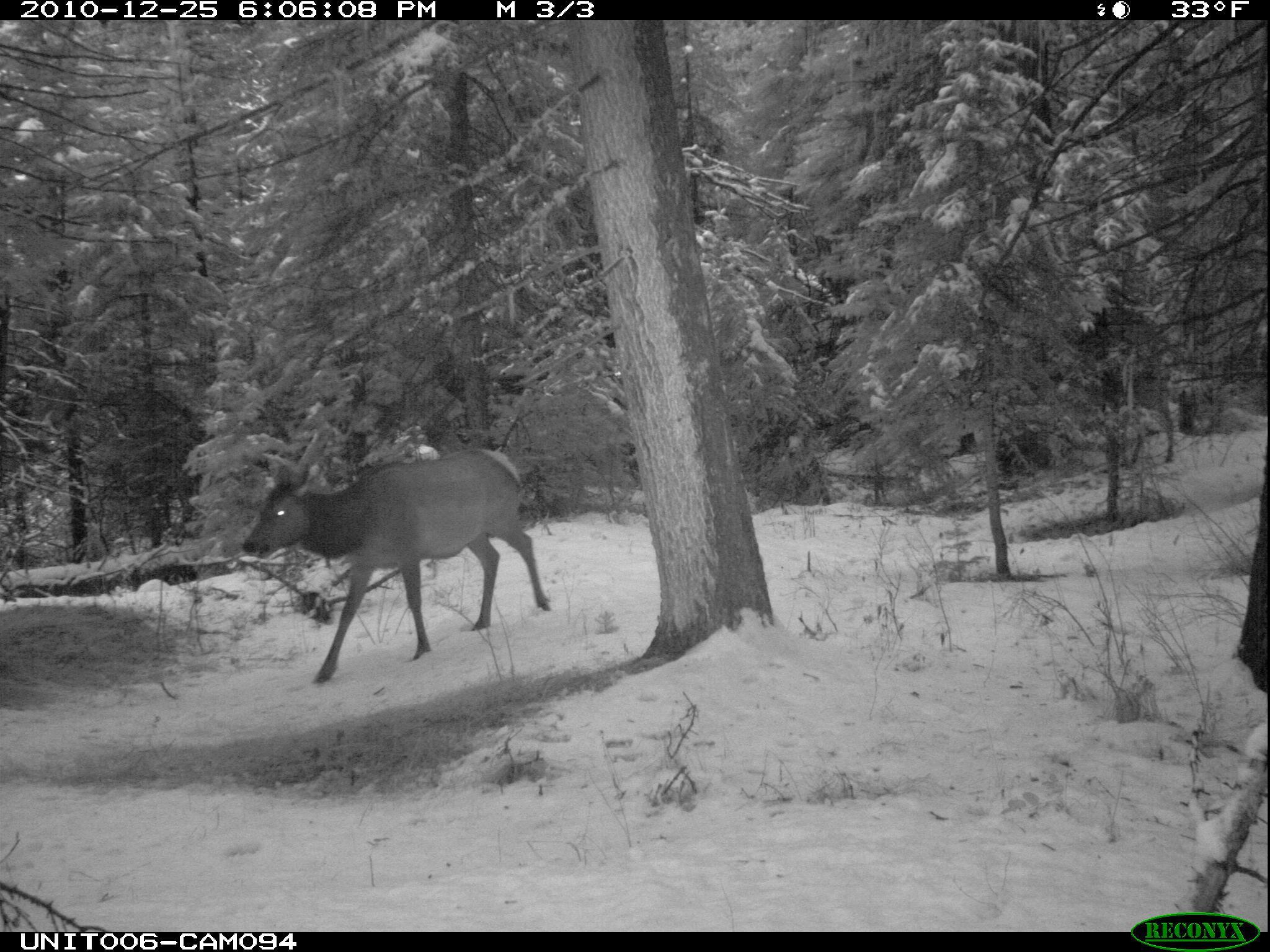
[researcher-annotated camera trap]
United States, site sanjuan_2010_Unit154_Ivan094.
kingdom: Animalia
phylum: Chordata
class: Mammalia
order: Artiodactyla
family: Cervidae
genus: Cervus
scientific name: Cervus elaphus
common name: red deer